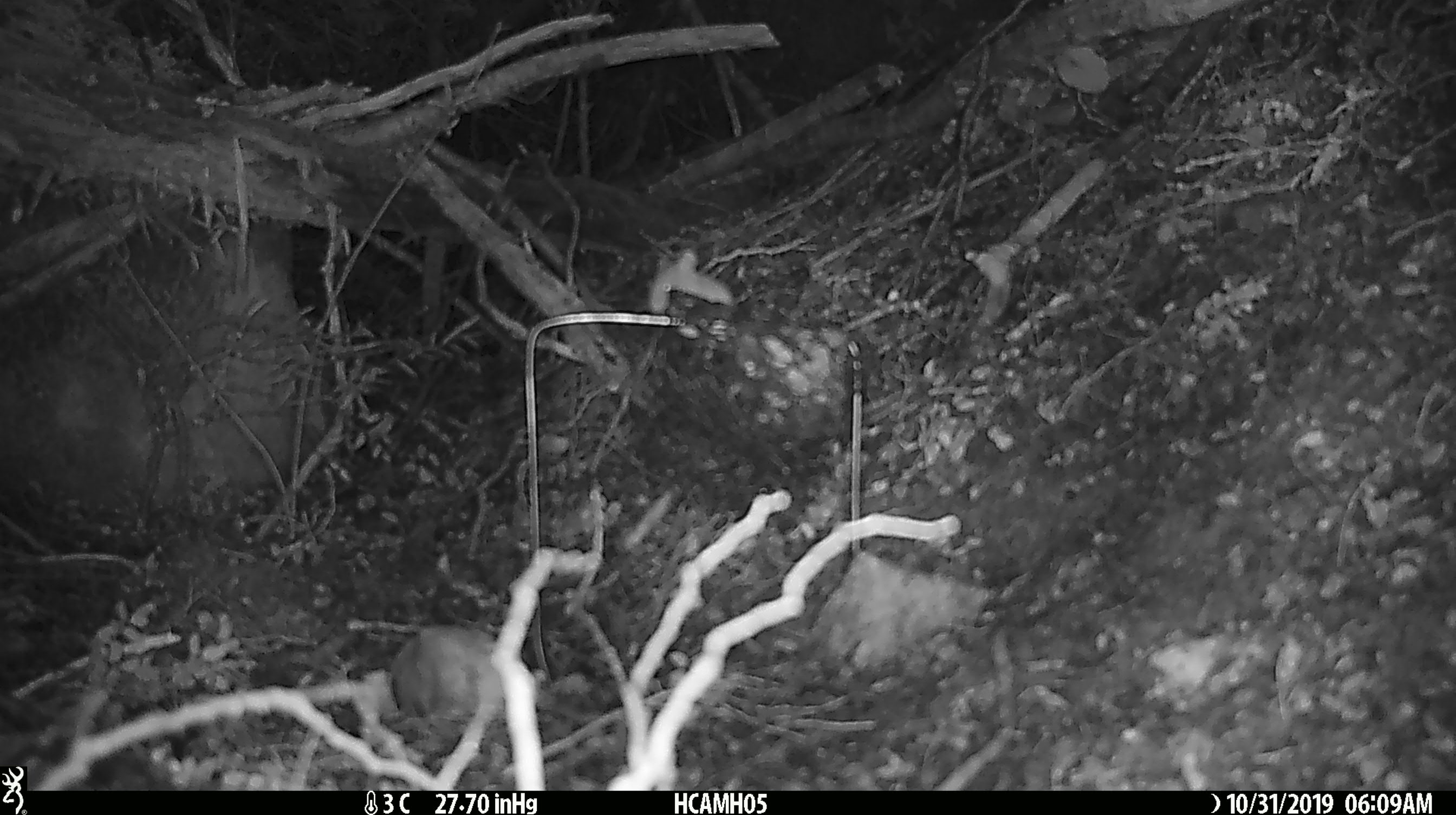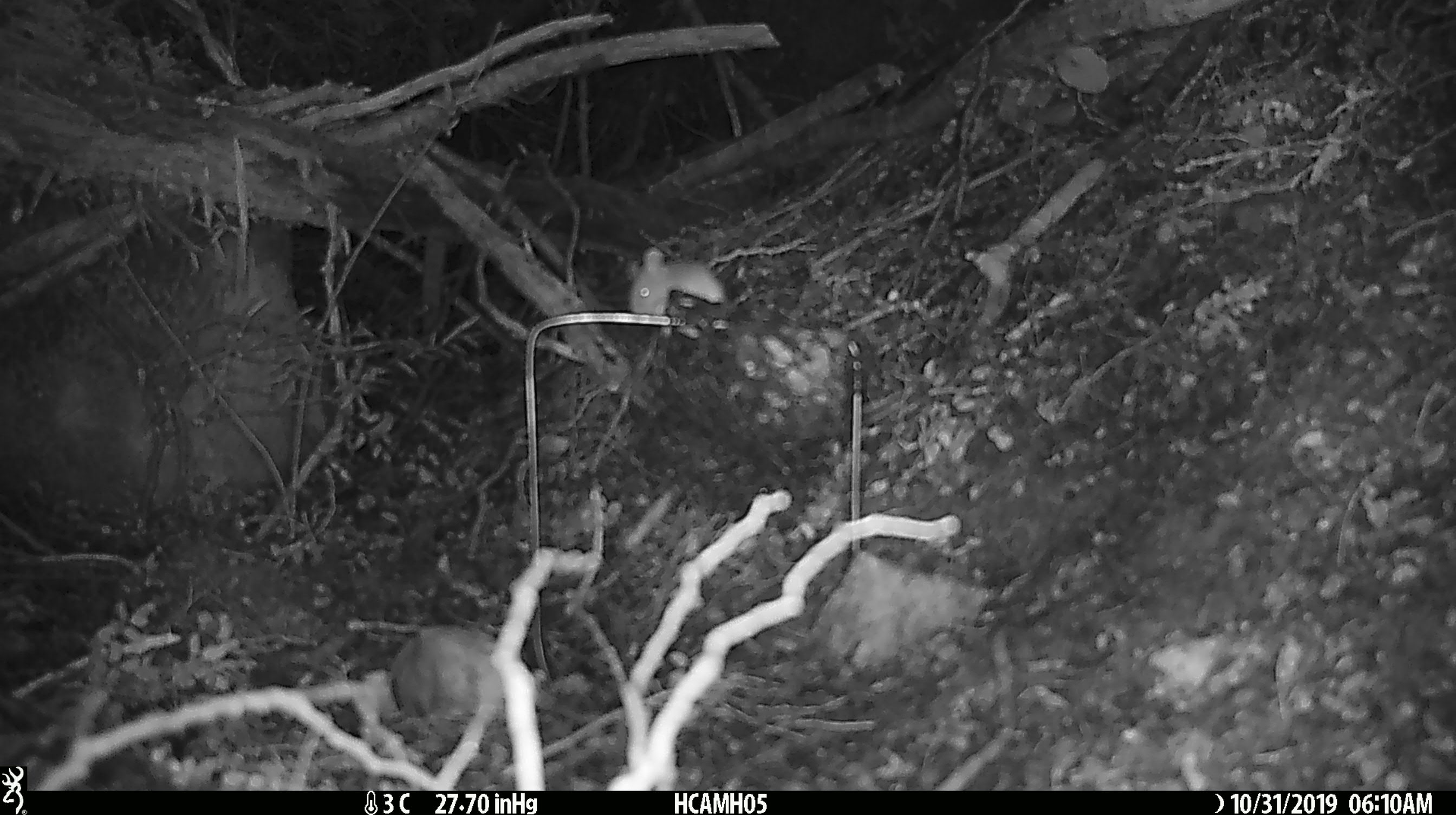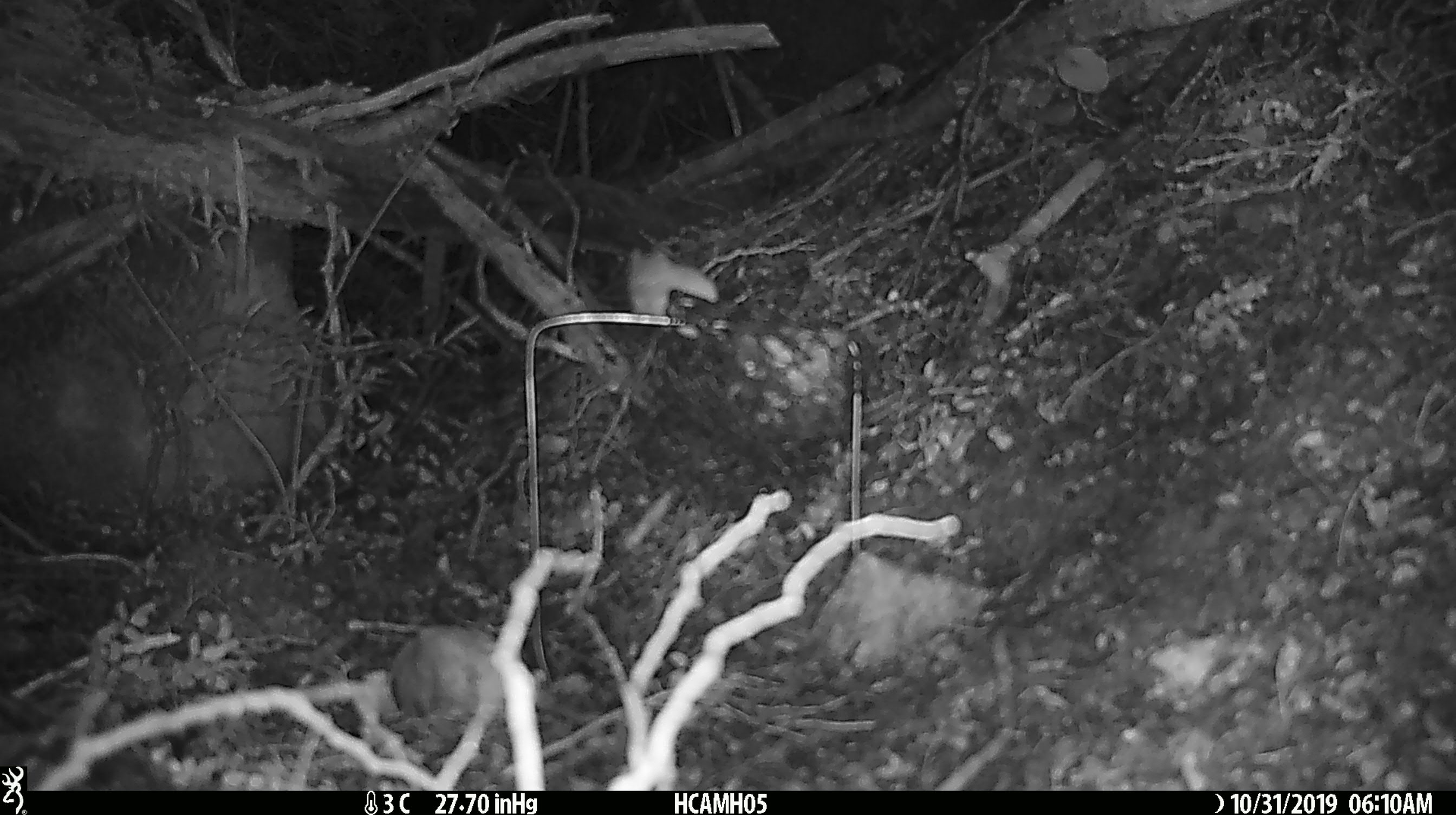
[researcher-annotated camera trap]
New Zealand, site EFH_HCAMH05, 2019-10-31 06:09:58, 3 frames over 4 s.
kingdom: Animalia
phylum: Chordata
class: Mammalia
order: Rodentia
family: Muridae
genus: Mus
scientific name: Mus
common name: mouse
Mouse (Mus).